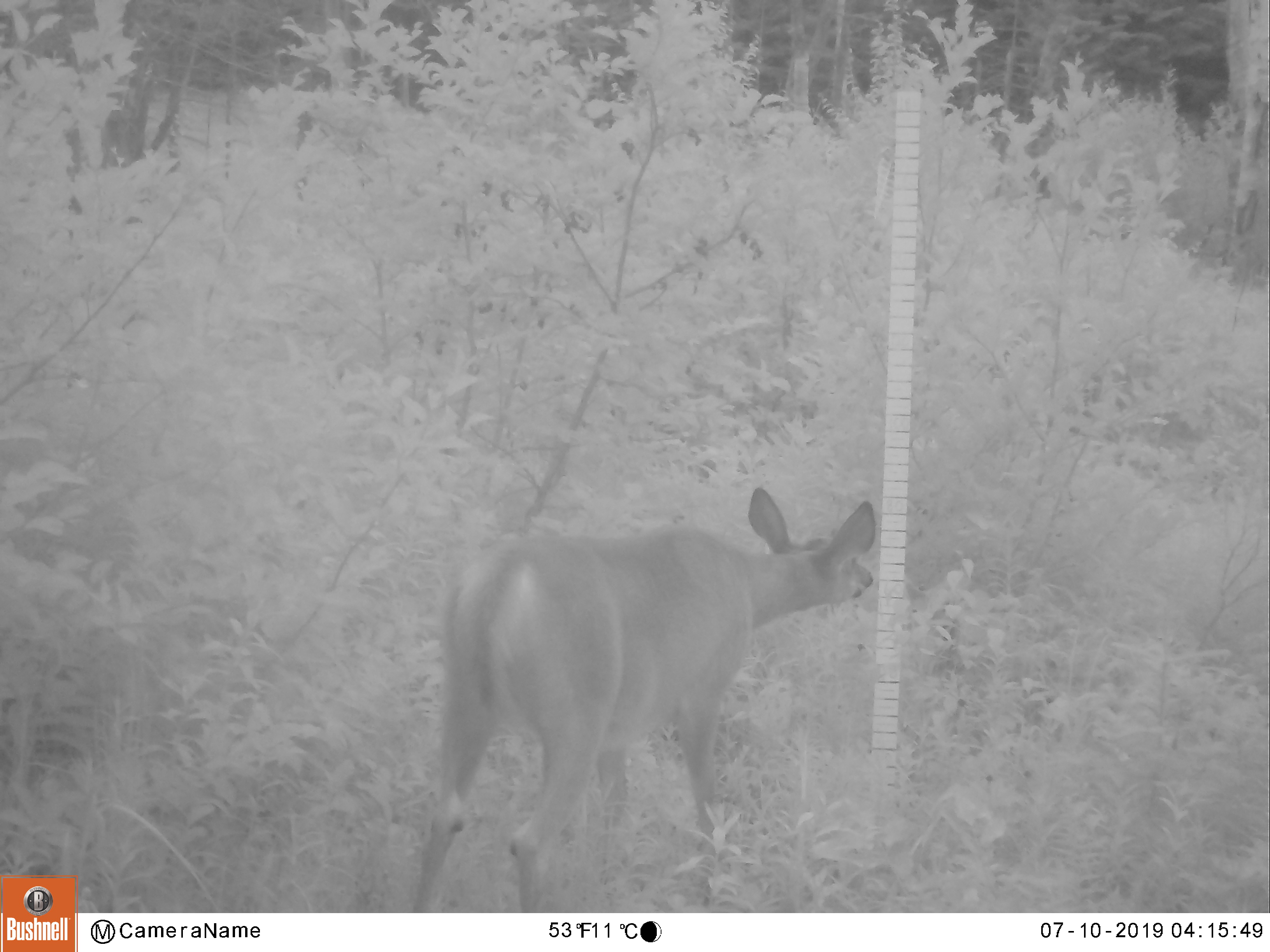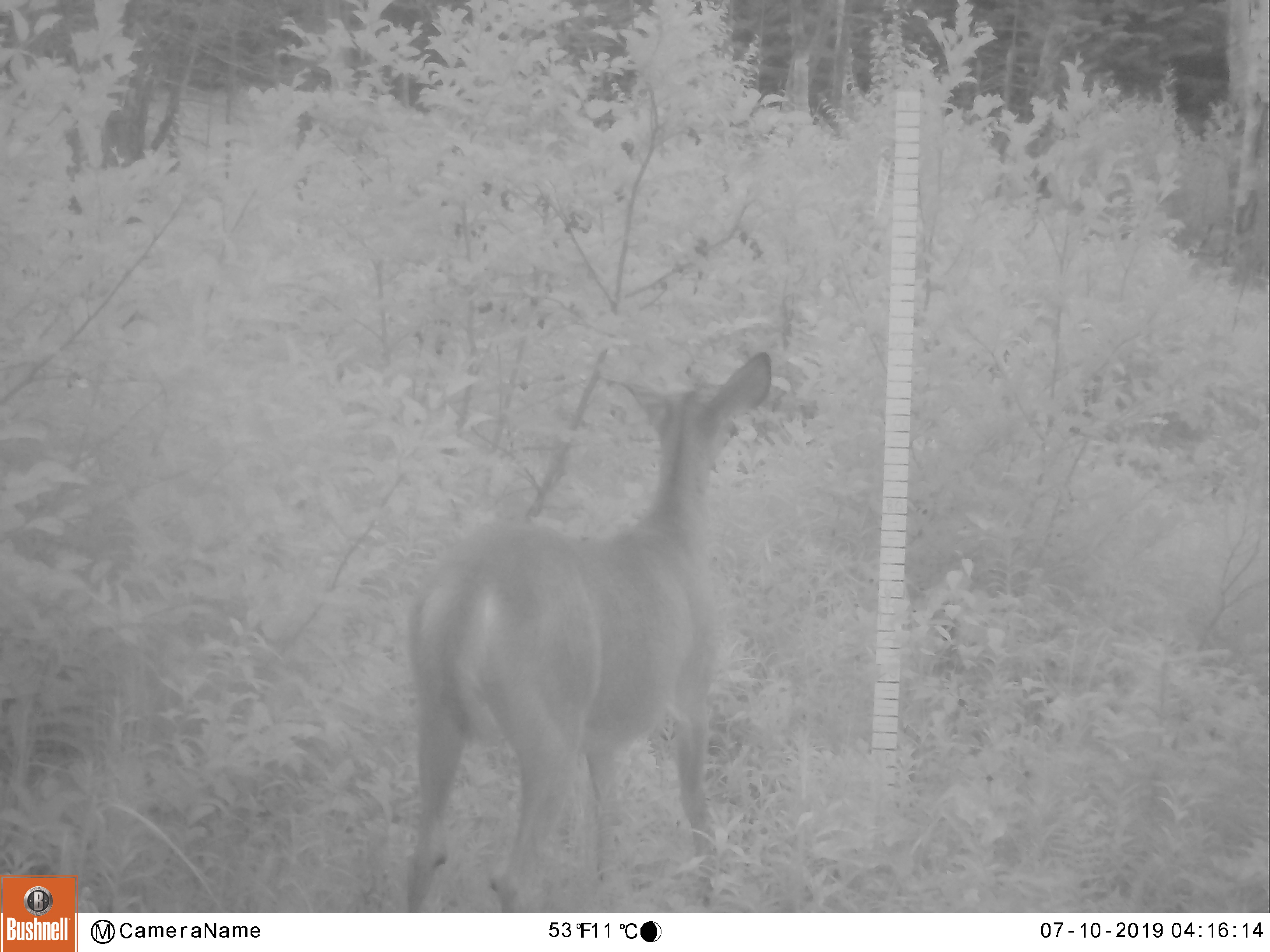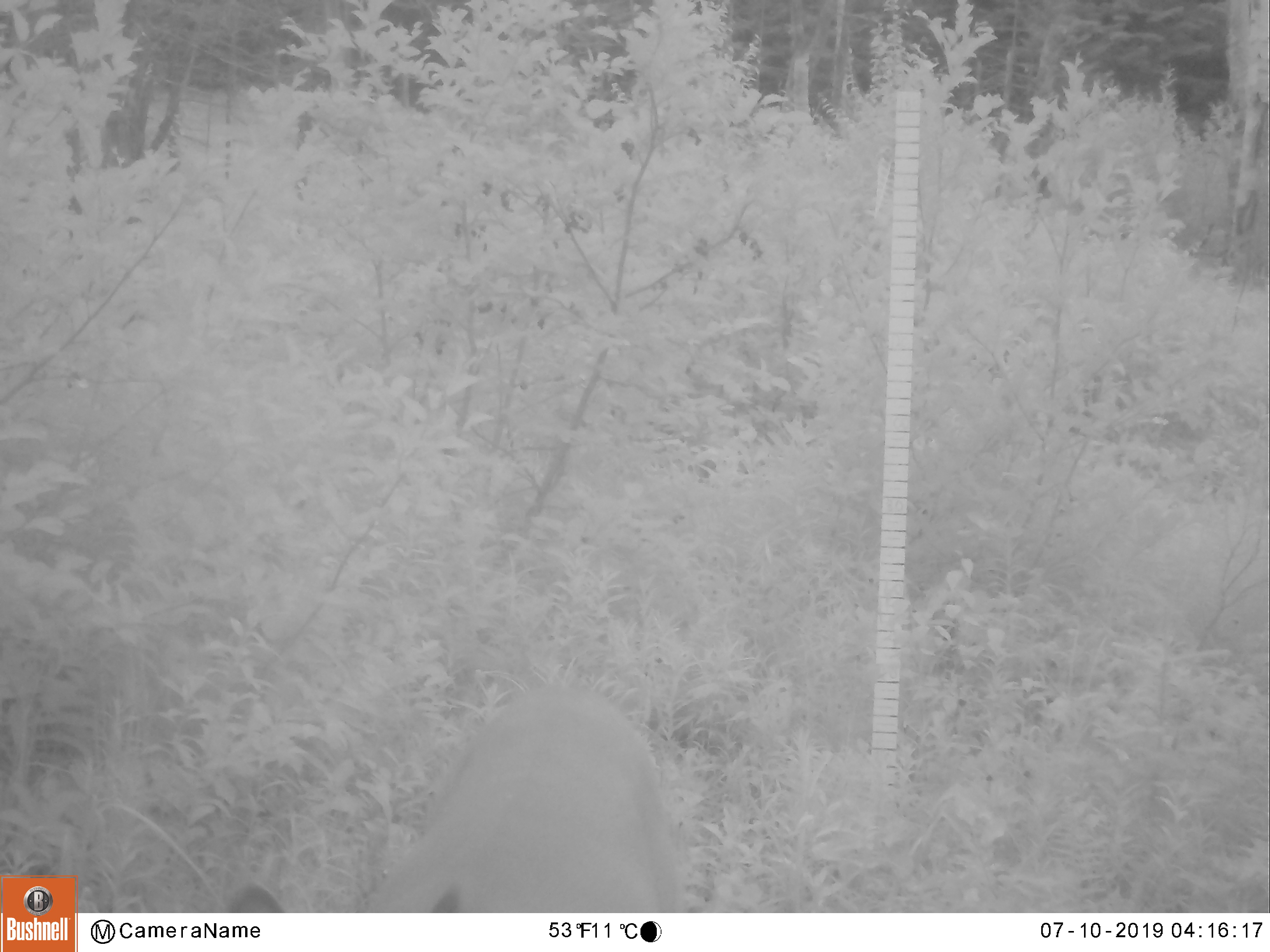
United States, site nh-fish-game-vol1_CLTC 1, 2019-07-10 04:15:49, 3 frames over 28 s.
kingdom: Animalia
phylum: Chordata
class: Mammalia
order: Artiodactyla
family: Cervidae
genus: Odocoileus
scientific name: Odocoileus virginianus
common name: white-tailed deer